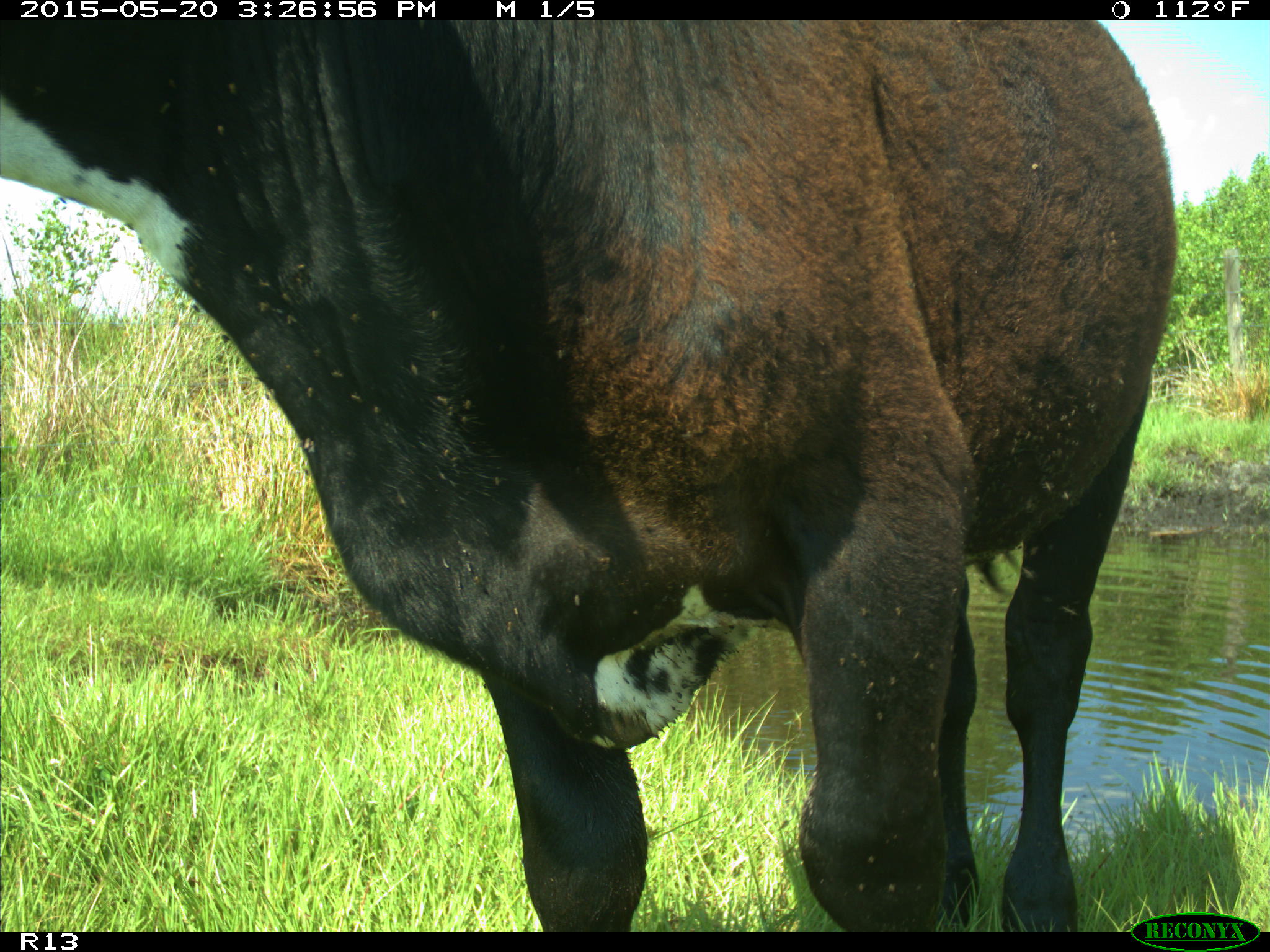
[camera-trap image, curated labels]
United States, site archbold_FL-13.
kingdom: Animalia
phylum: Chordata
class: Mammalia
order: Artiodactyla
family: Bovidae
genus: Bos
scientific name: Bos taurus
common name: domestic cow